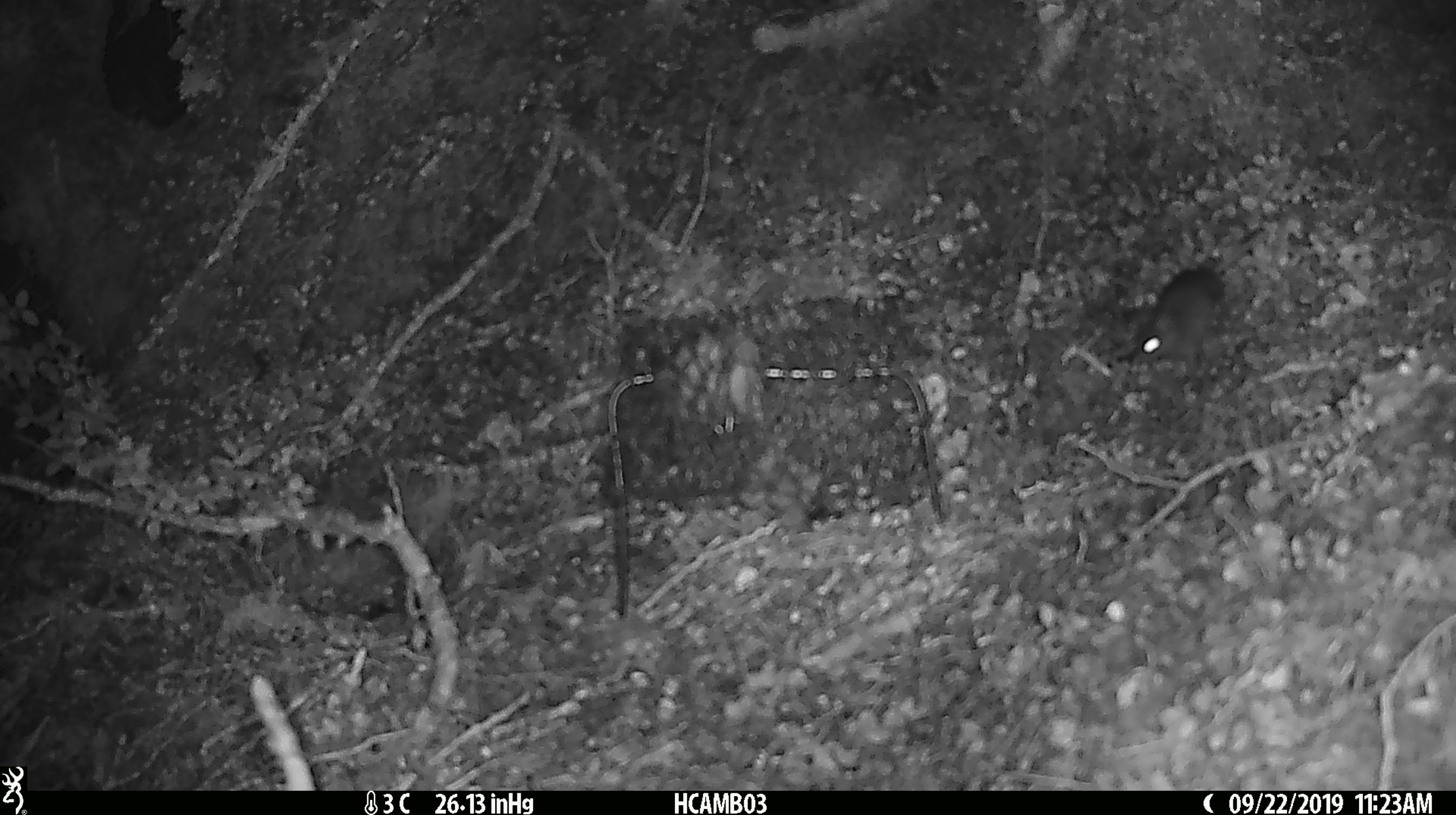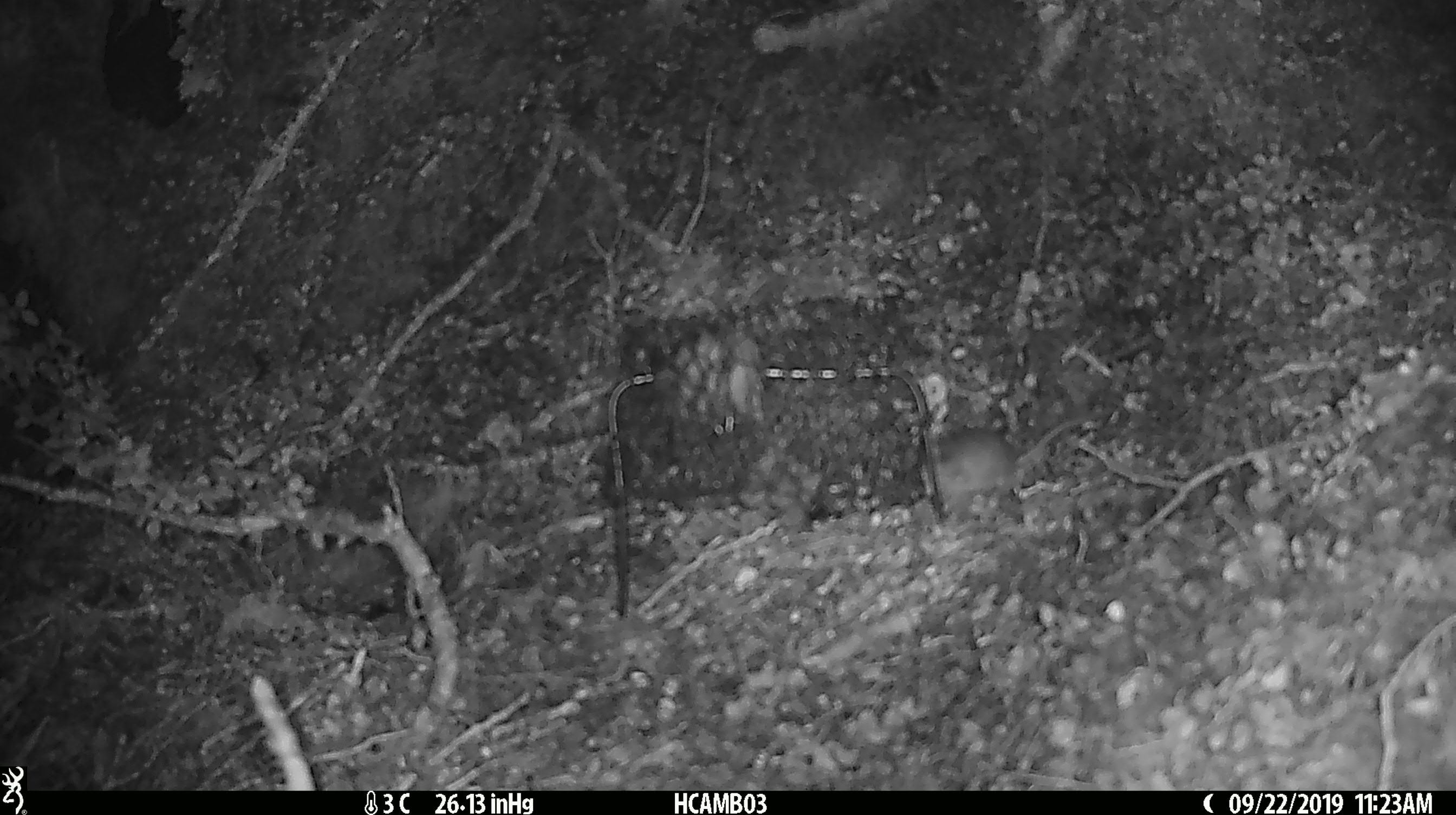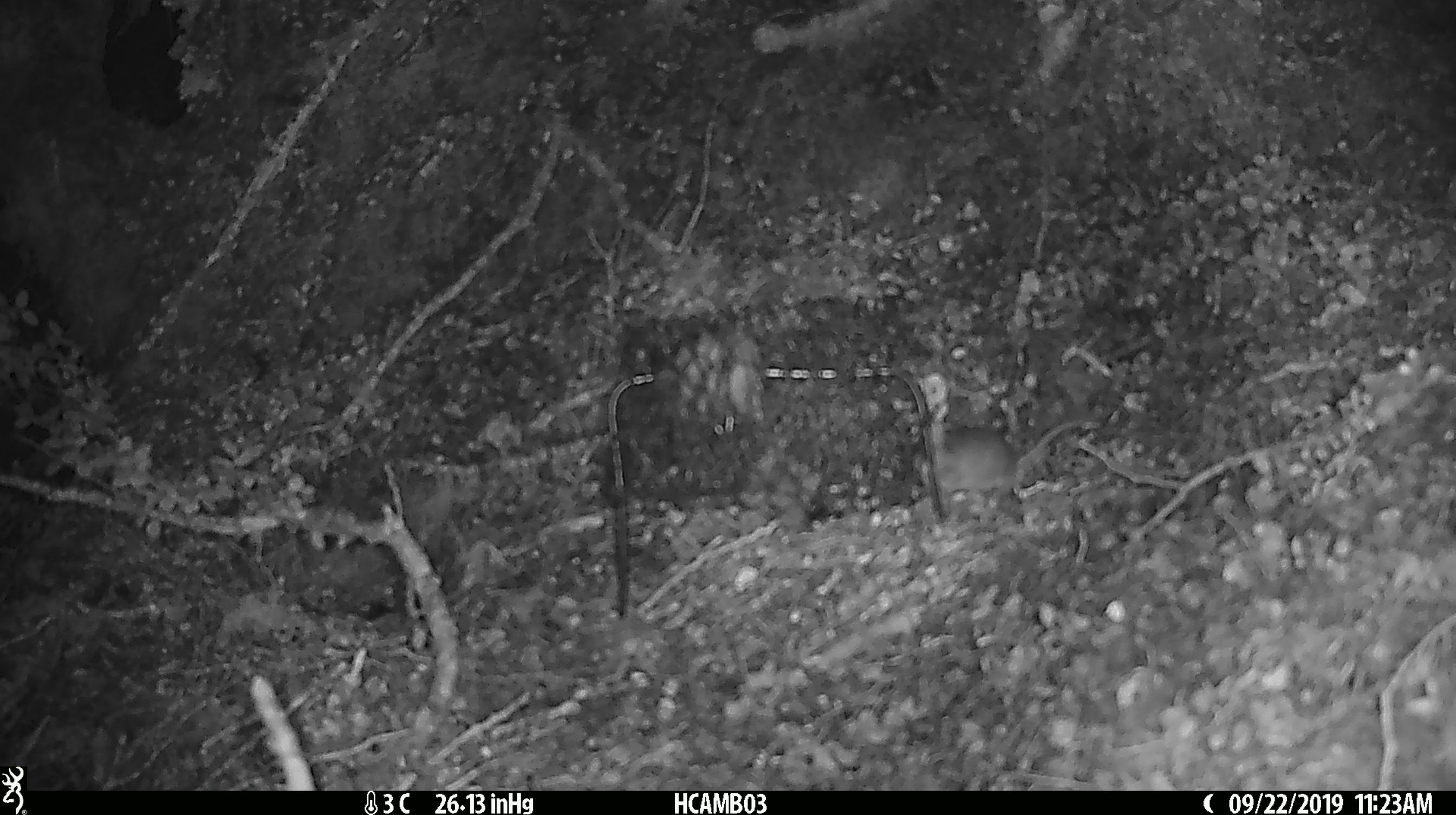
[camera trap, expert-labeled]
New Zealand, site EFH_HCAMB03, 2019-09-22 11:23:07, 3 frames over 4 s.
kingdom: Animalia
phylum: Chordata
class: Mammalia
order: Rodentia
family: Muridae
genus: Mus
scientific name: Mus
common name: mouse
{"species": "mouse (Mus)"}